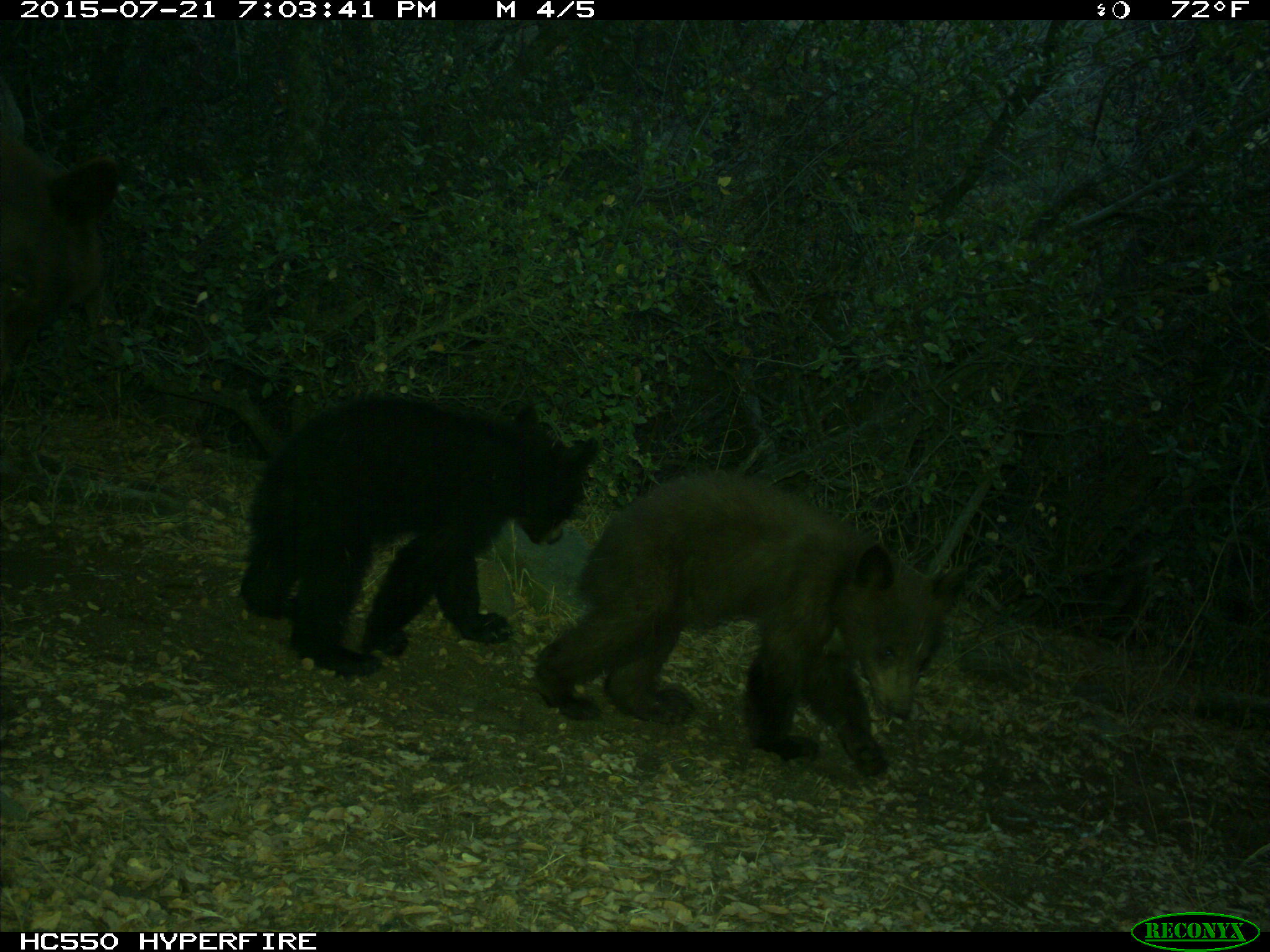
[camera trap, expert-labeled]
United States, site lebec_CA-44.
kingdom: Animalia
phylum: Chordata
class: Mammalia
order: Carnivora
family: Ursidae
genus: Ursus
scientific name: Ursus americanus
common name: american black bear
Ursus americanus (american black bear).